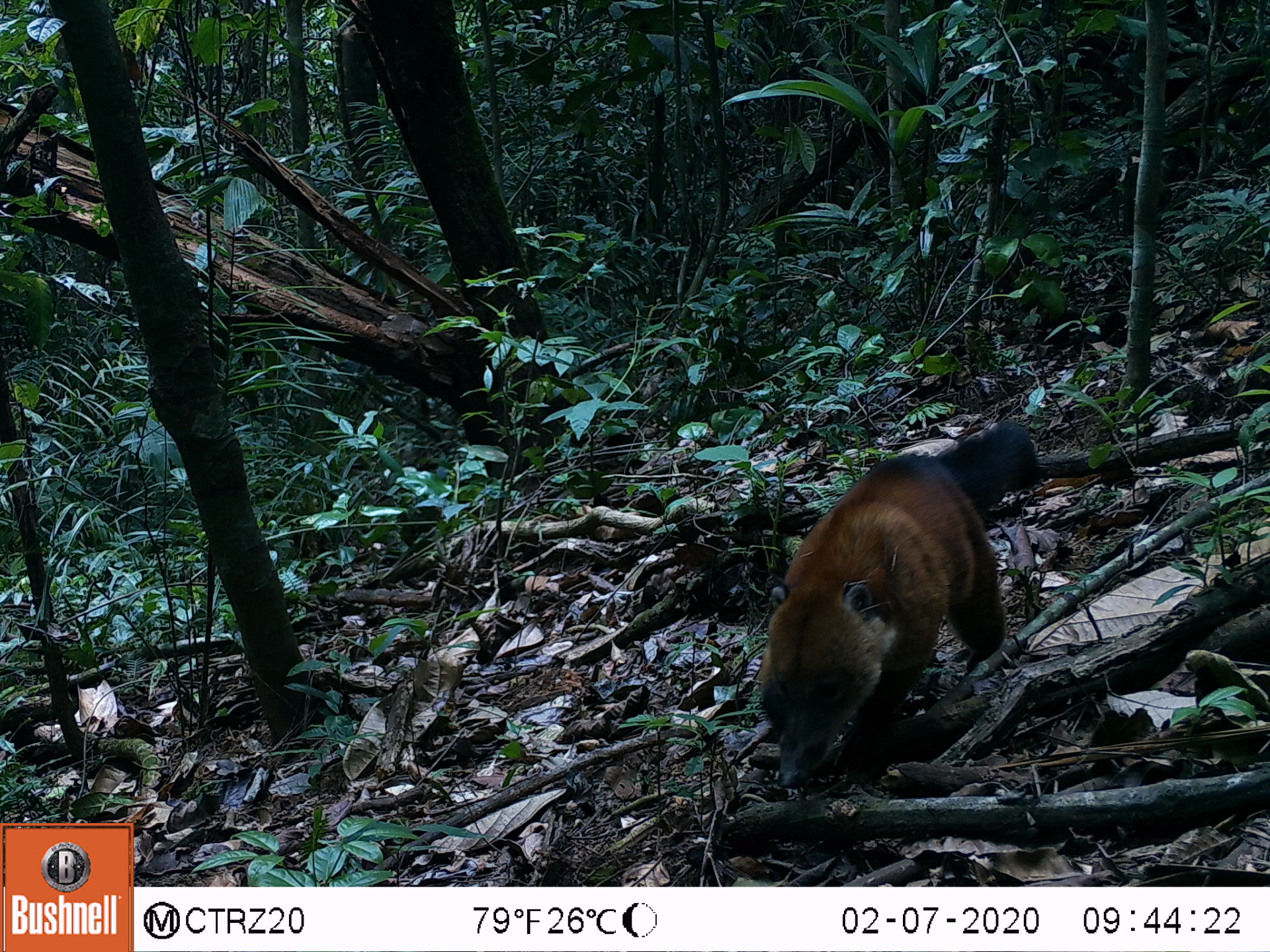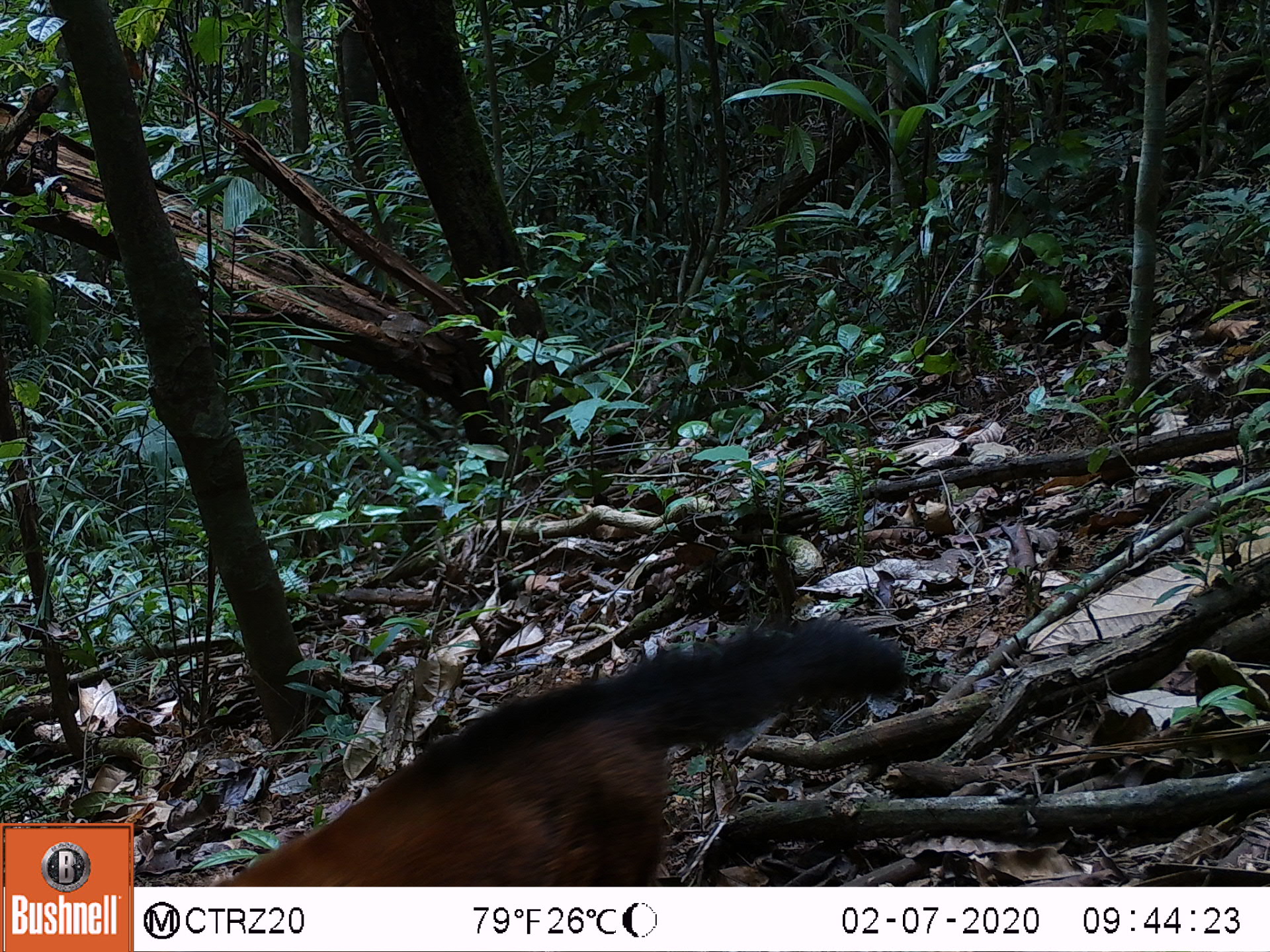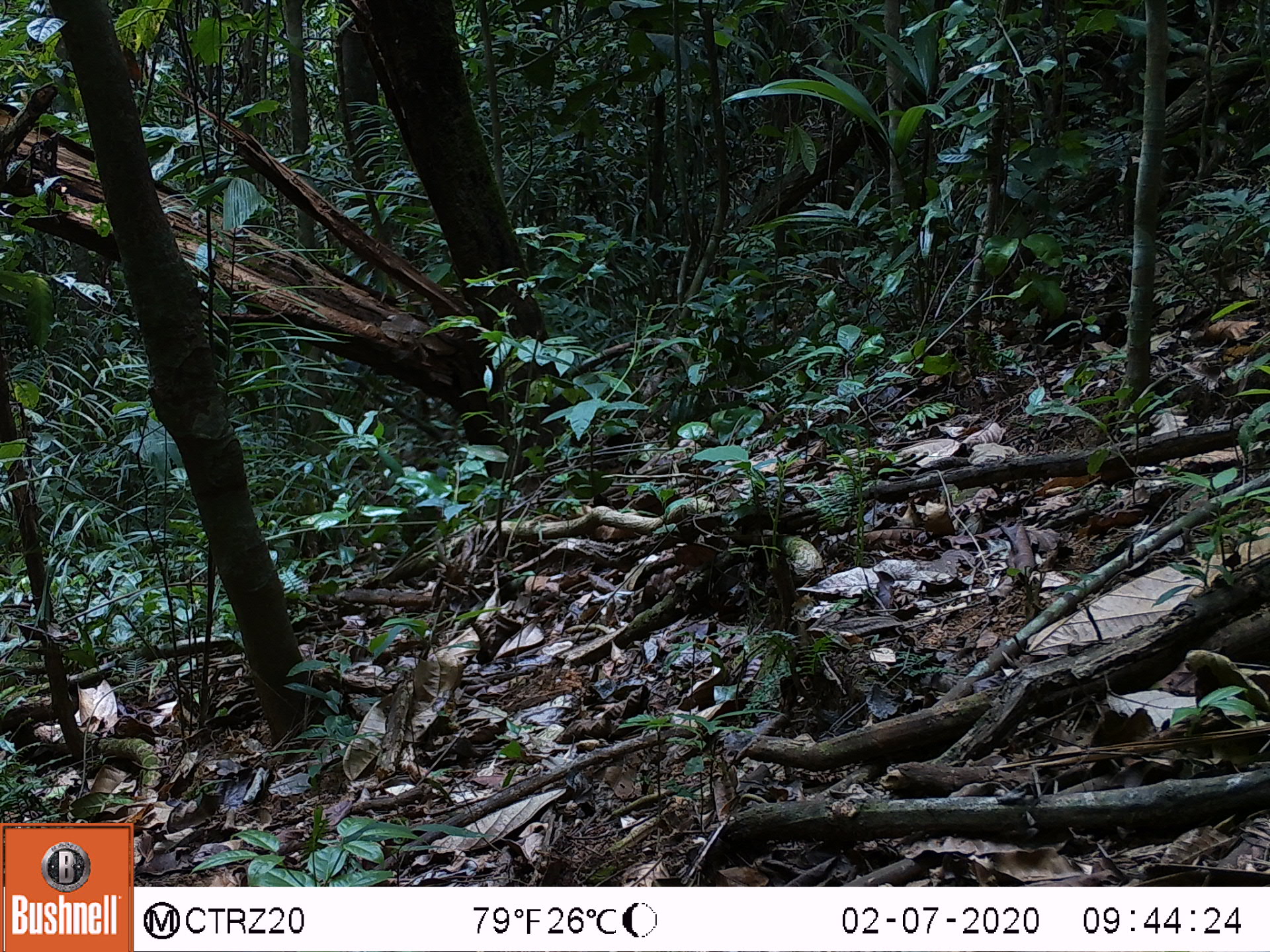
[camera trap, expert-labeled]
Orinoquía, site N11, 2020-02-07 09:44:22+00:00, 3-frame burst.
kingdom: Animalia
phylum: Chordata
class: Mammalia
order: Carnivora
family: Procyonidae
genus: Nasua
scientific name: Nasua nasua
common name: south american coati